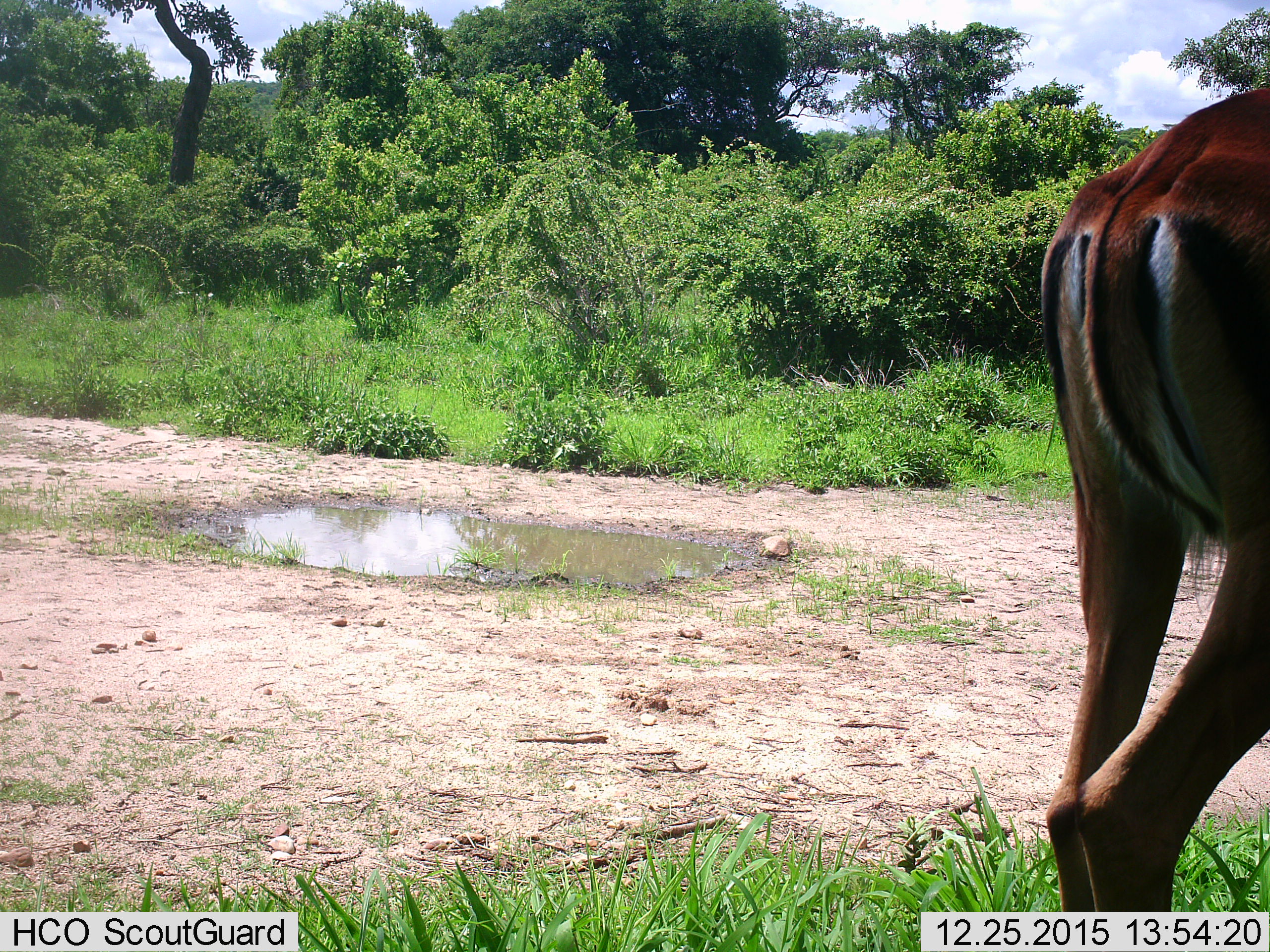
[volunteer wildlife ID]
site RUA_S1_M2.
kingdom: Animalia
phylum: Chordata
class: Mammalia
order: Artiodactyla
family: Bovidae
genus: Aepyceros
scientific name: Aepyceros melampus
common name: impala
Impala (Aepyceros melampus), count 1. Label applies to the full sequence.